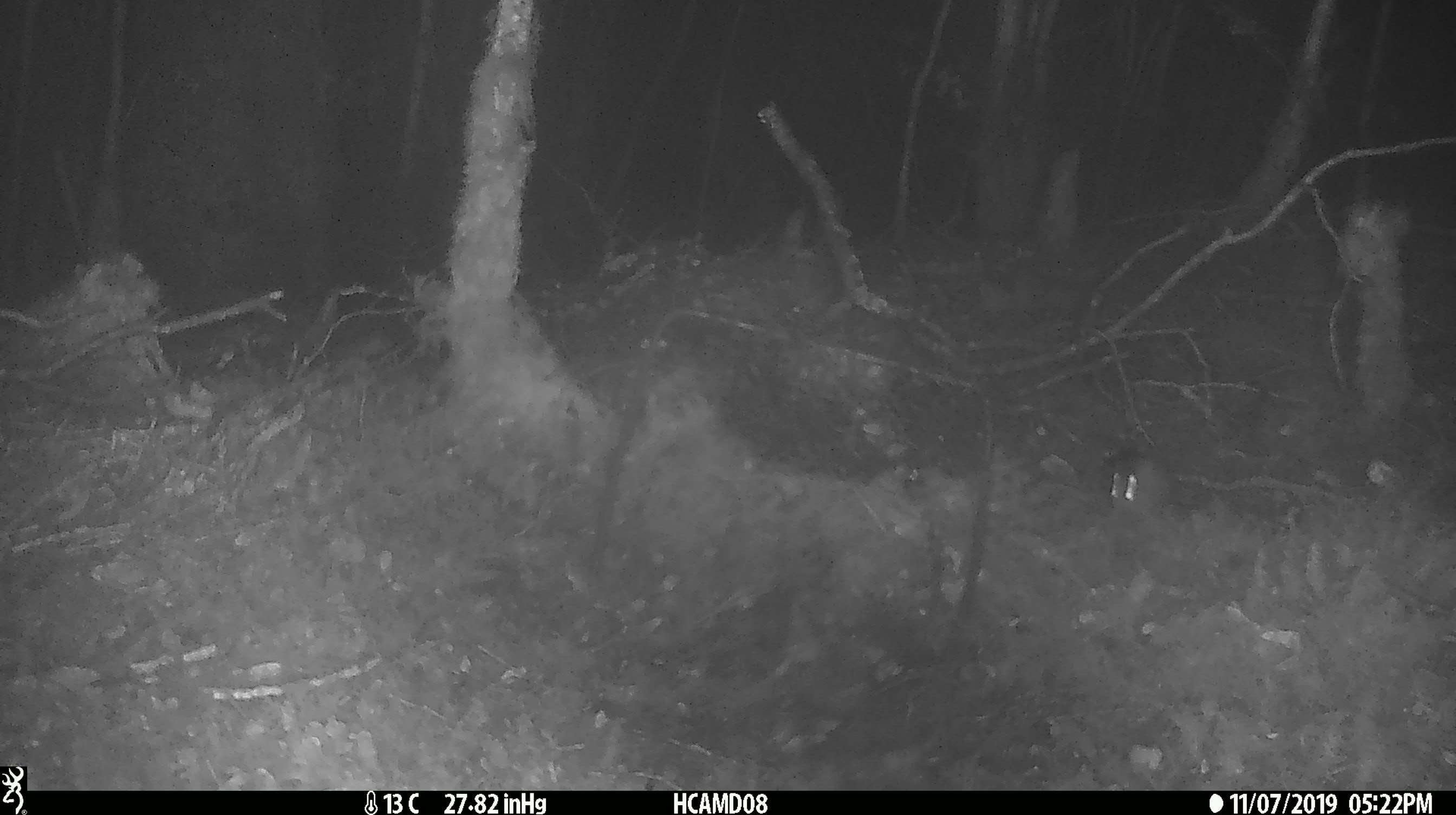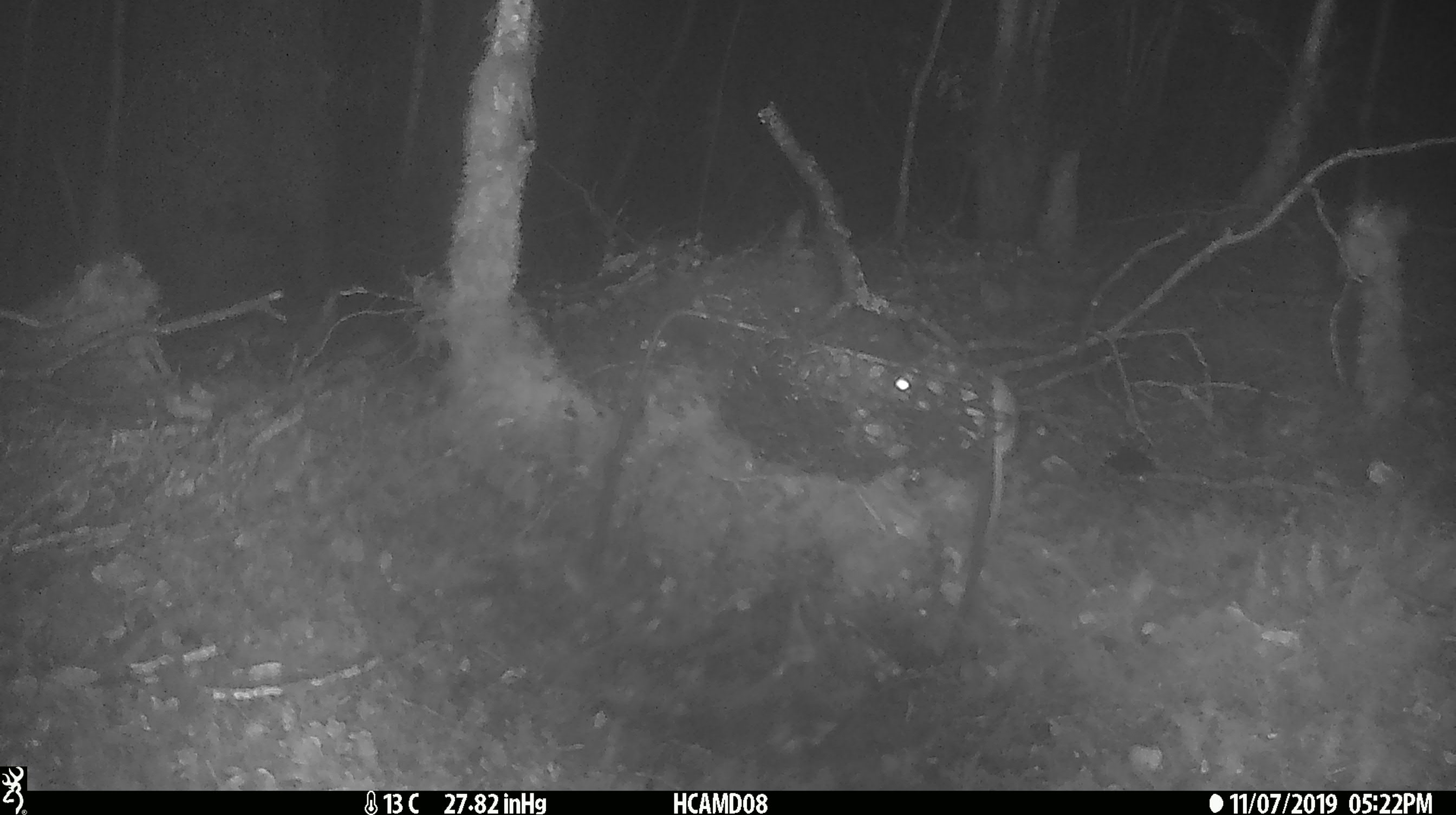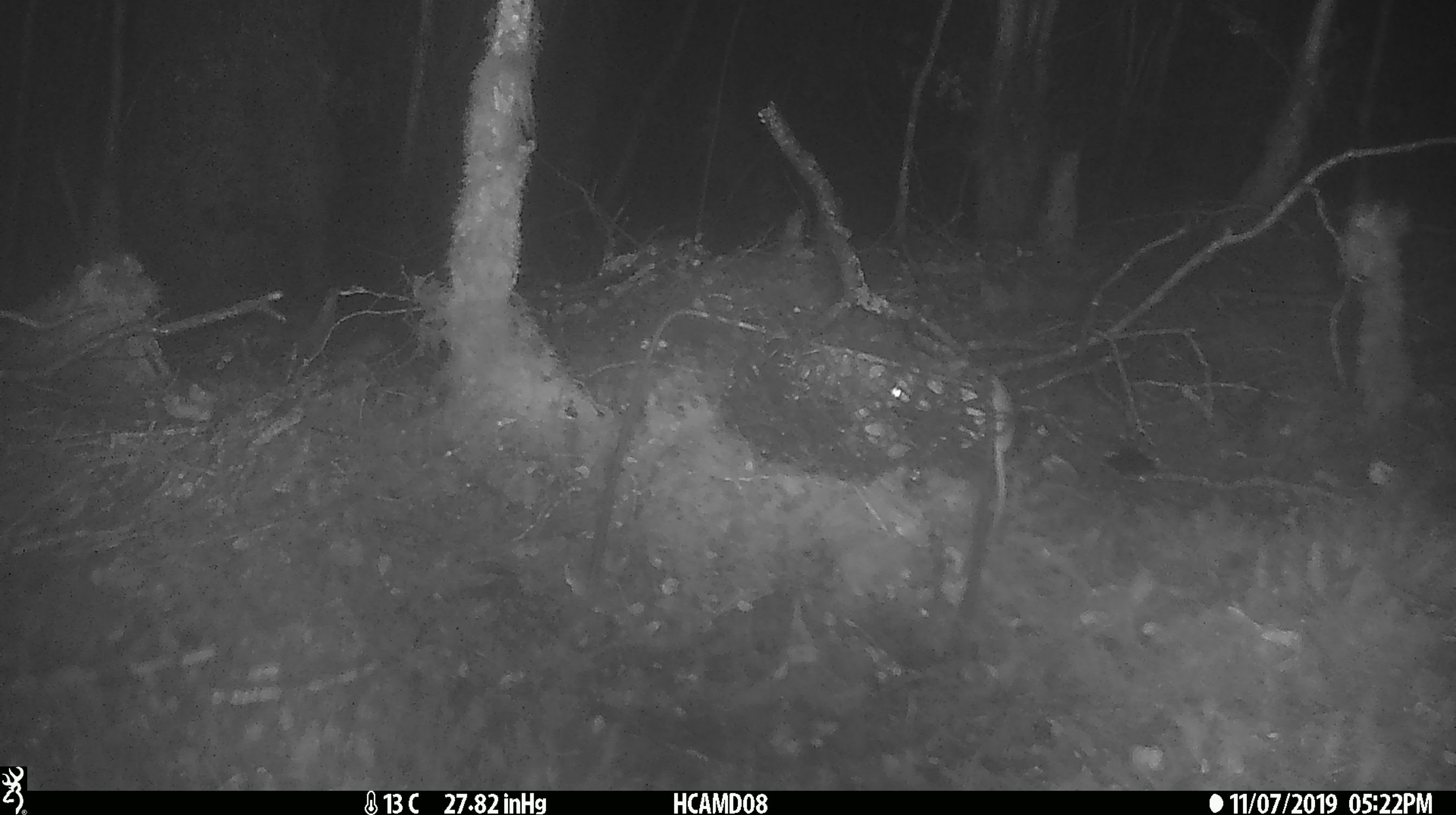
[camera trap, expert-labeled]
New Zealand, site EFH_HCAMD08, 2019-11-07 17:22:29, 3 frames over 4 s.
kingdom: Animalia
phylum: Chordata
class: Mammalia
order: Rodentia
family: Muridae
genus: Mus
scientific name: Mus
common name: mouse